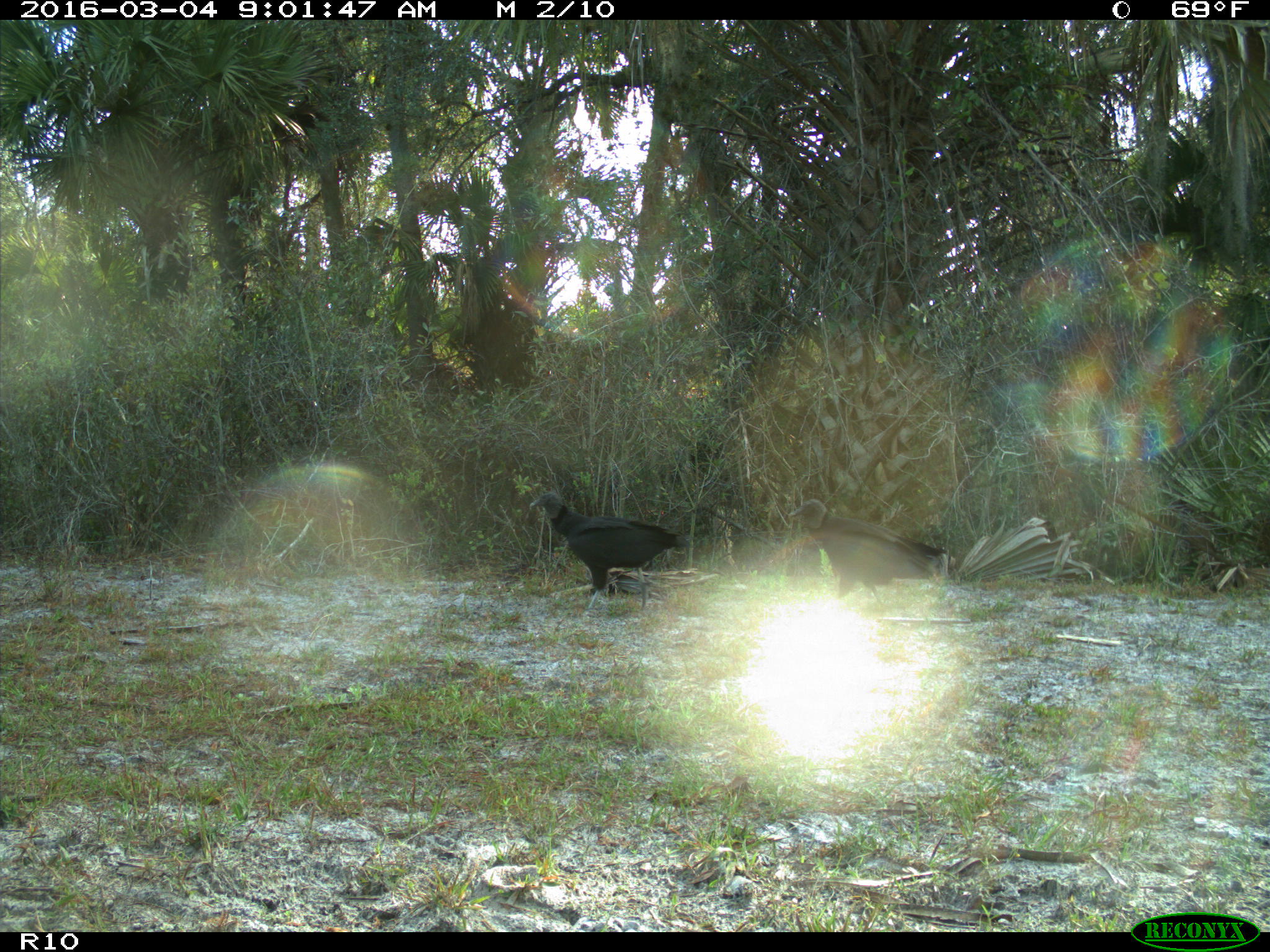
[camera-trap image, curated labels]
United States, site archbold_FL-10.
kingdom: Animalia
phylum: Chordata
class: Aves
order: Accipitriformes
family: Accipitridae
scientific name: Accipitridae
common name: acciptirids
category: unidentified accipitrid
Unidentified accipitrid (acciptirids) (Accipitridae).